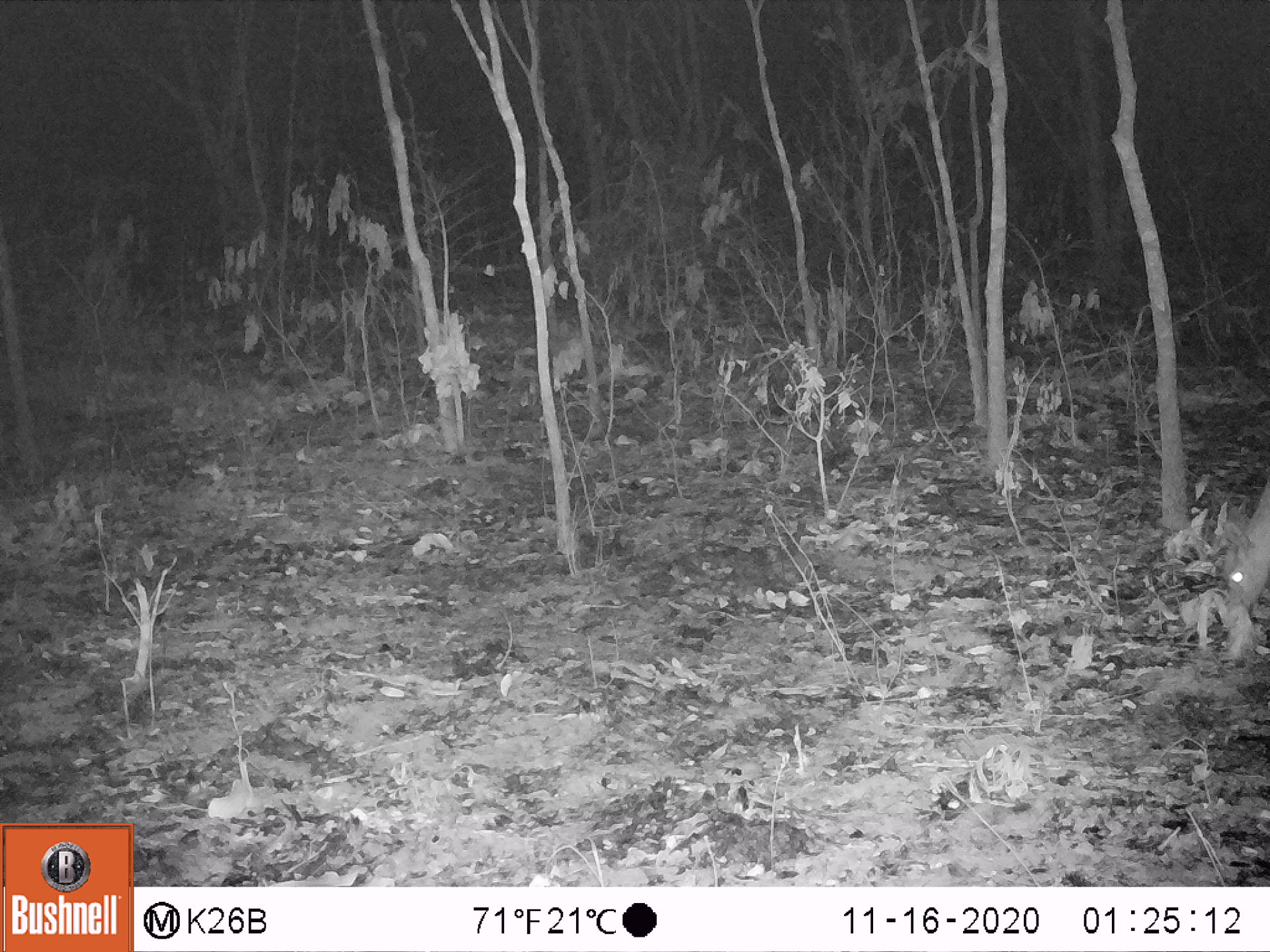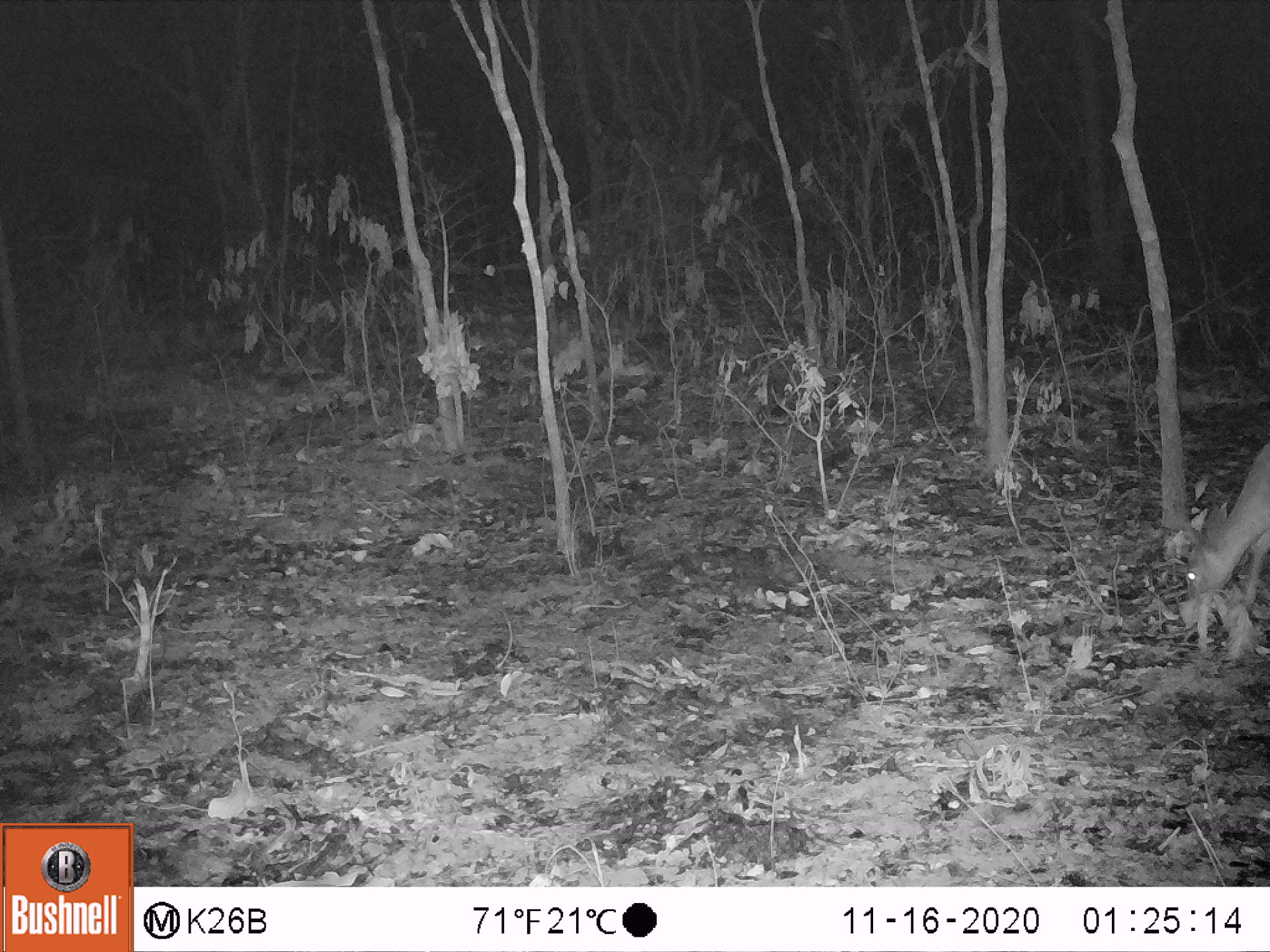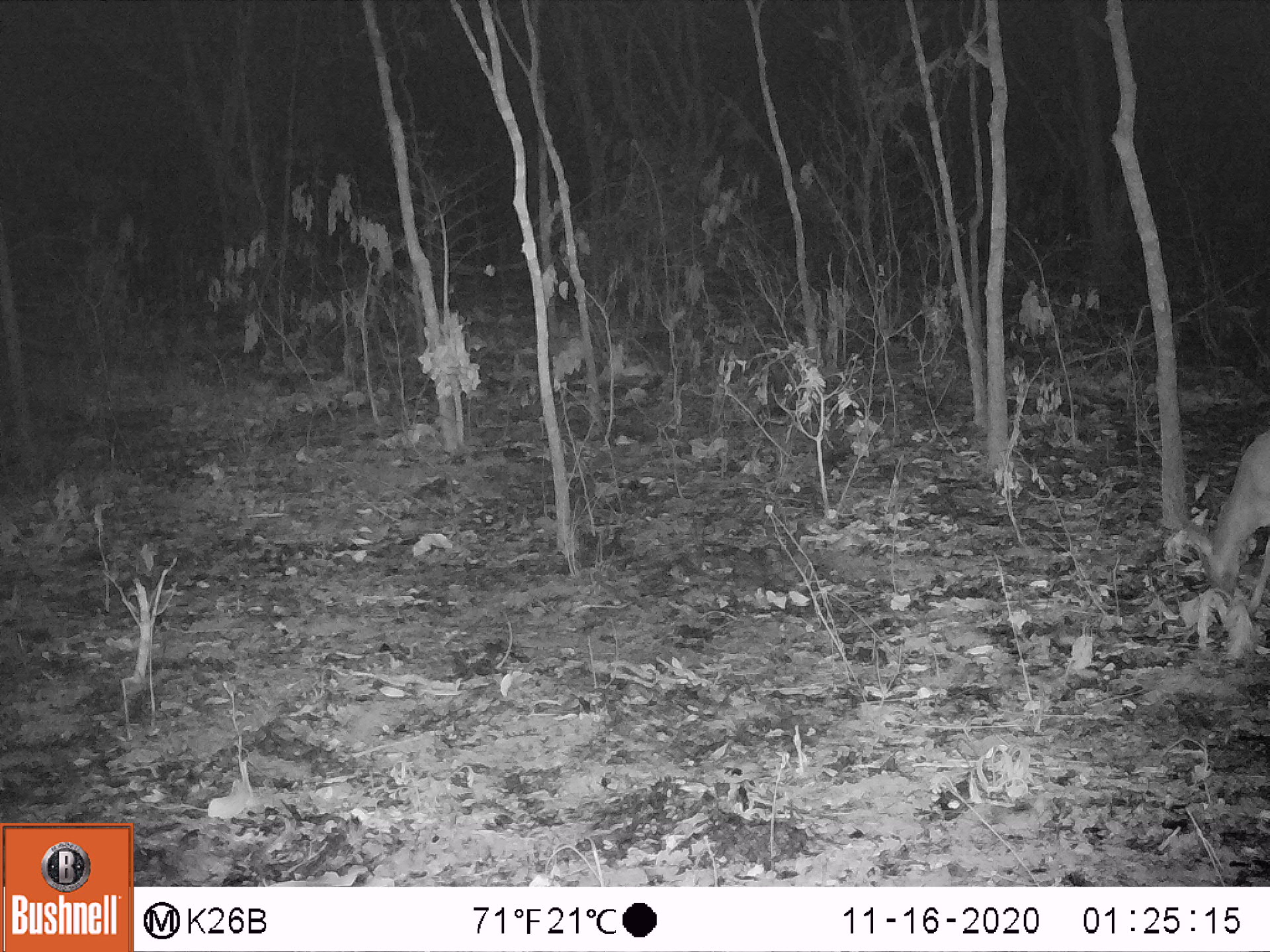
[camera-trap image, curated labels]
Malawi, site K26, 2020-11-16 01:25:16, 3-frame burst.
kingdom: Animalia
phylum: Chordata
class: Mammalia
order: Artiodactyla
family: Bovidae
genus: Sylvicapra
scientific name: Sylvicapra grimmia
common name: common duiker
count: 1